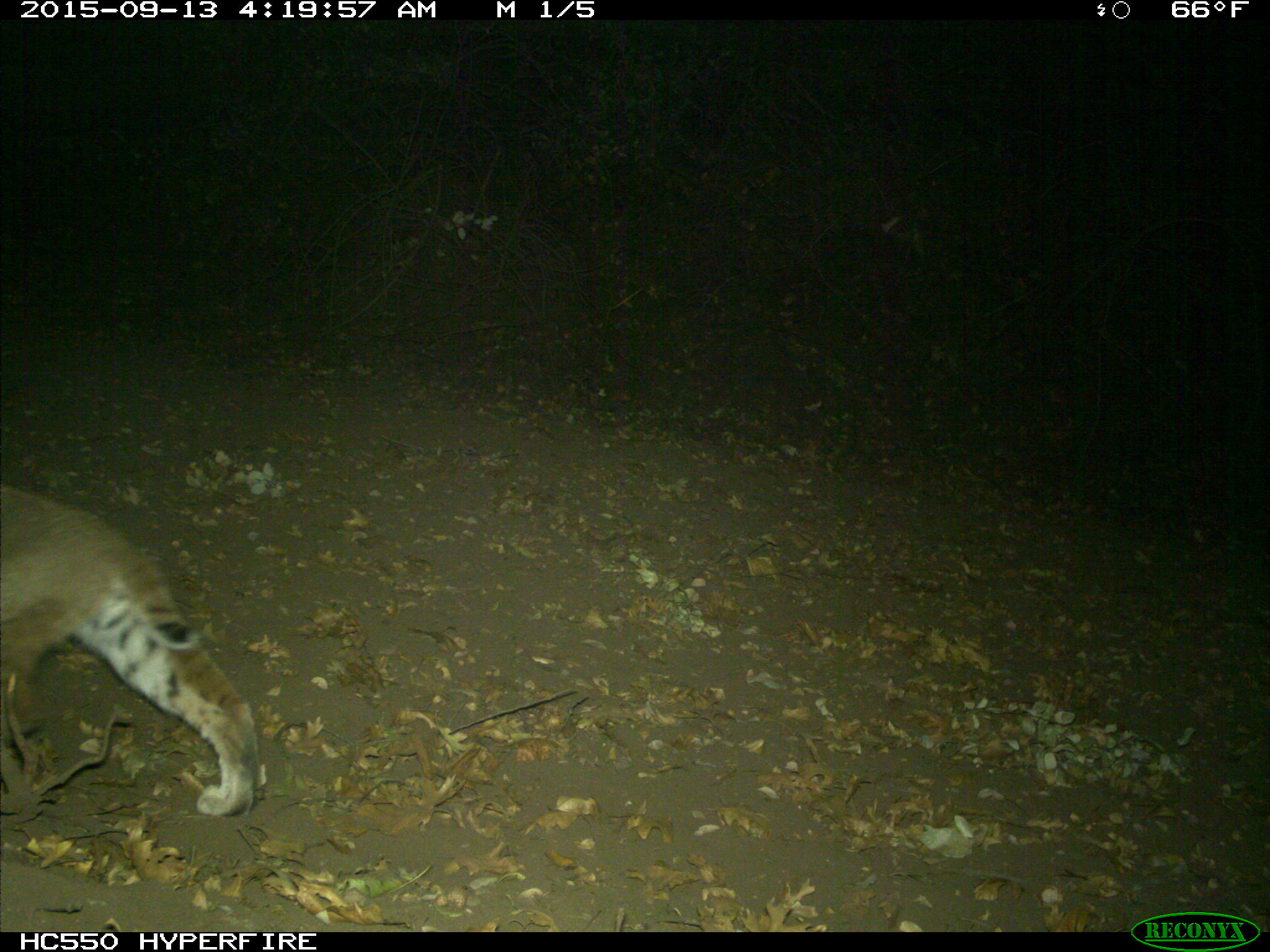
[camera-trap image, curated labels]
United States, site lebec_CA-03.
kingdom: Animalia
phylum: Chordata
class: Mammalia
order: Carnivora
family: Felidae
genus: Lynx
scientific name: Lynx rufus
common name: bobcat